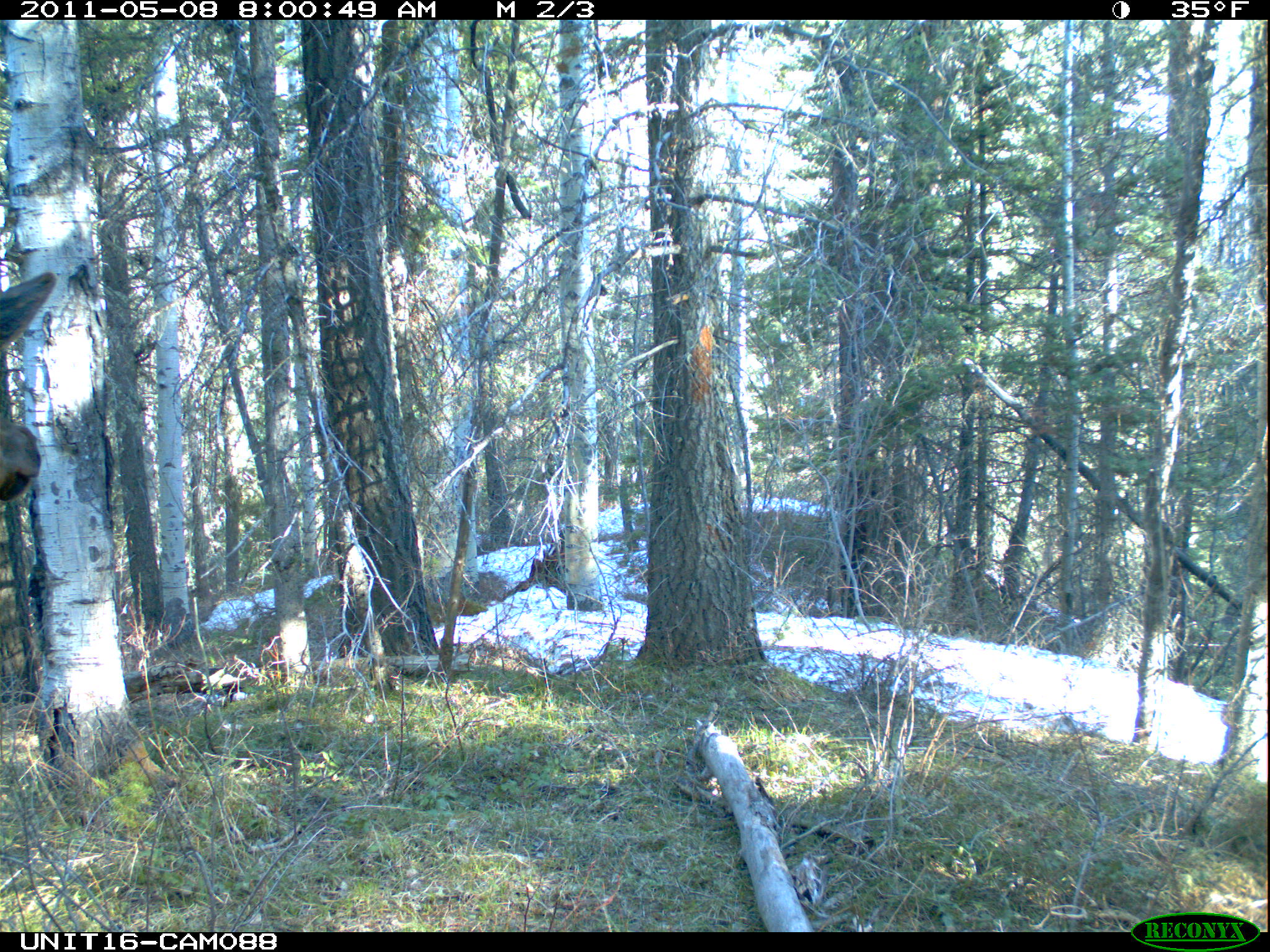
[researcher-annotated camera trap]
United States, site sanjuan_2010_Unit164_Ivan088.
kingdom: Animalia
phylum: Chordata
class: Mammalia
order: Artiodactyla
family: Cervidae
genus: Cervus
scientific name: Cervus elaphus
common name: red deer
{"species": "Cervus elaphus (red deer)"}